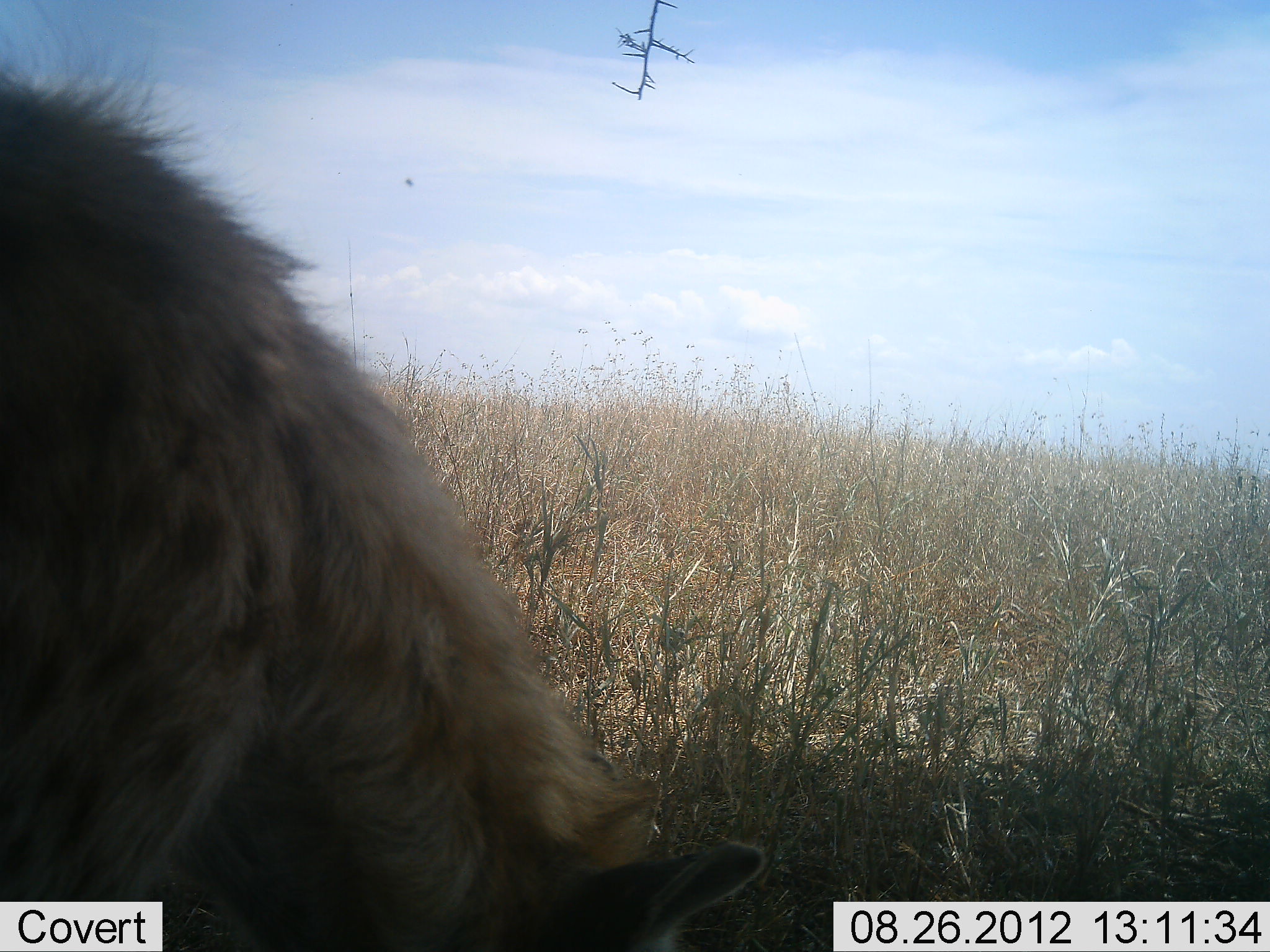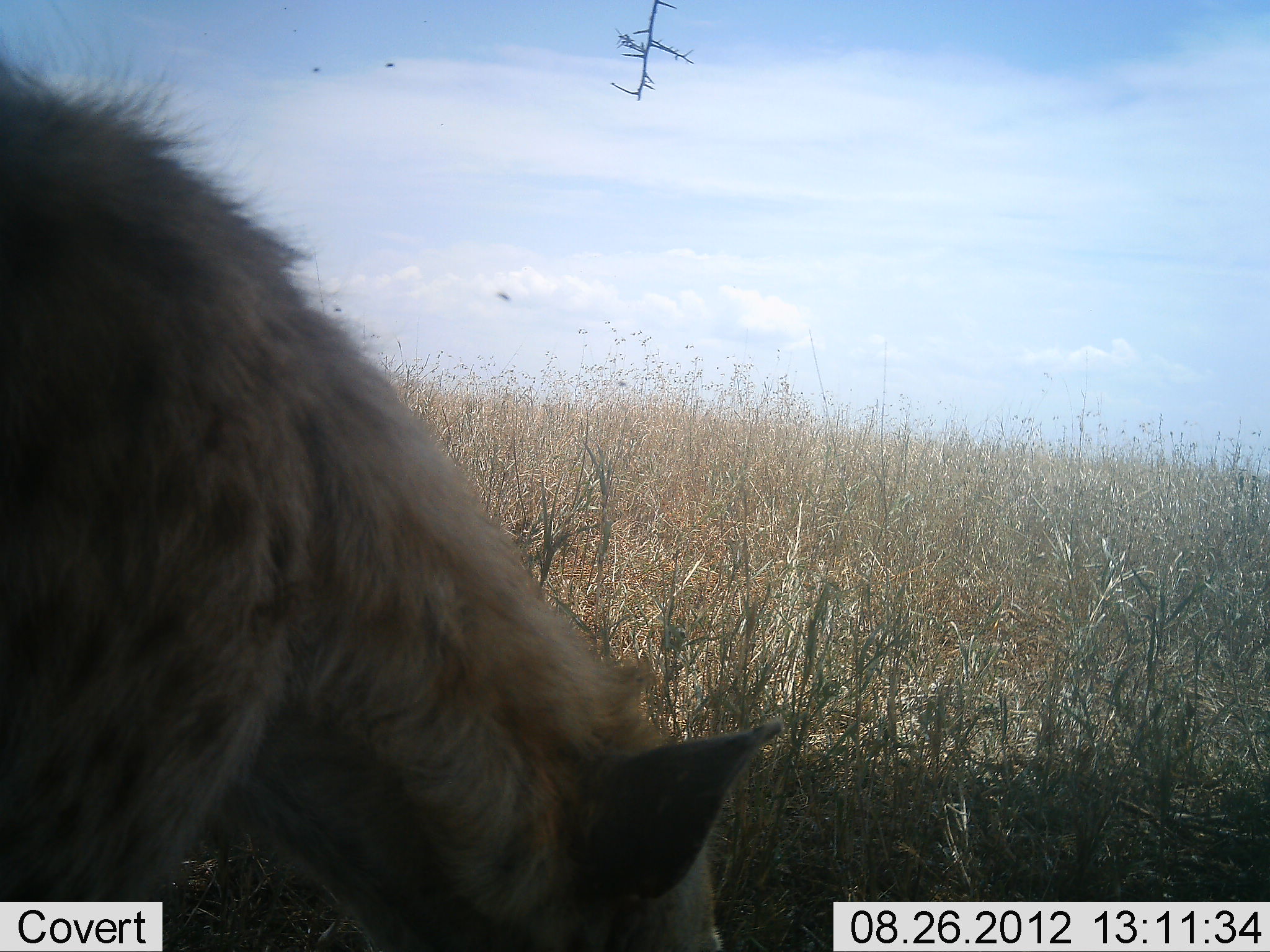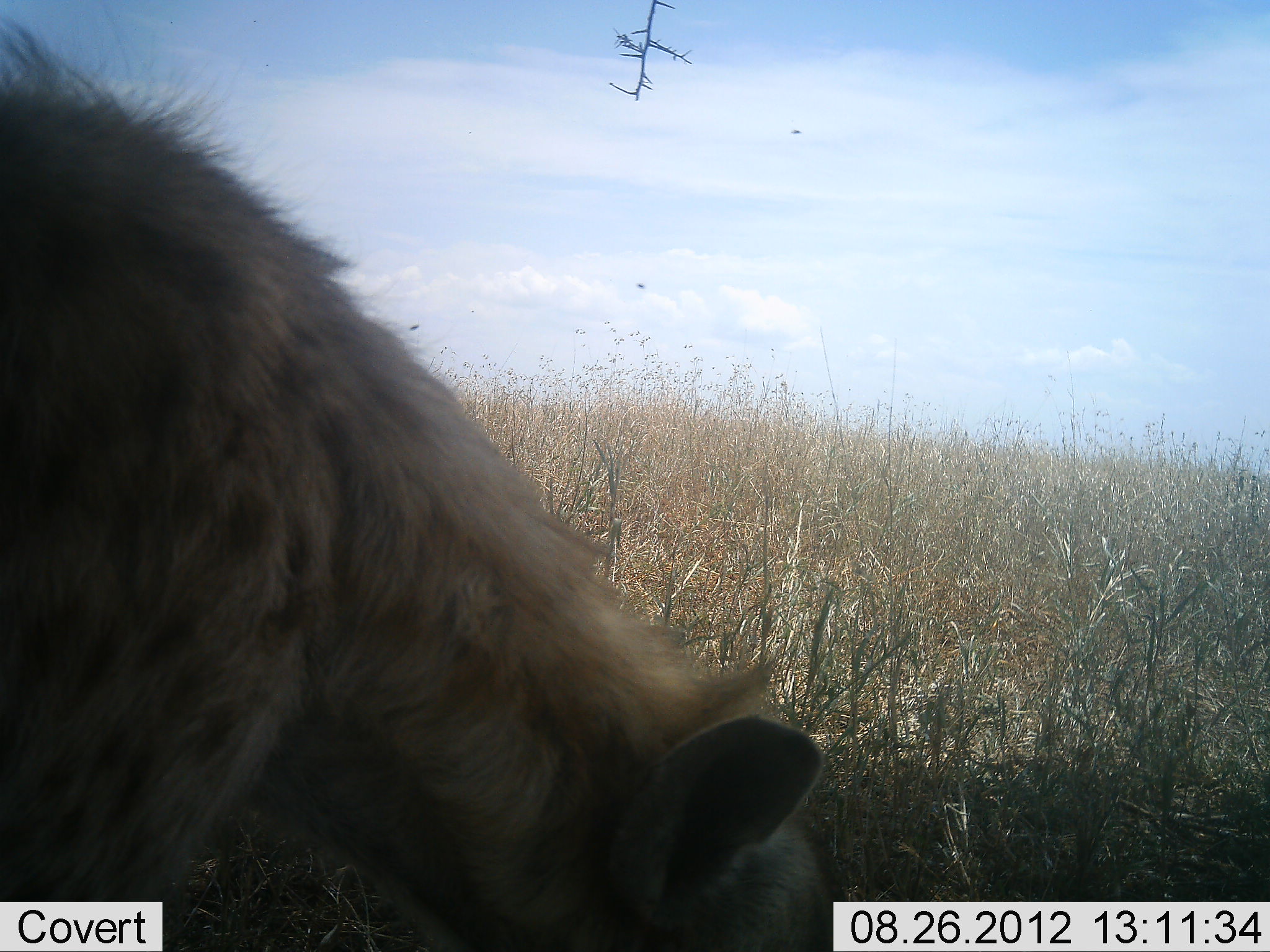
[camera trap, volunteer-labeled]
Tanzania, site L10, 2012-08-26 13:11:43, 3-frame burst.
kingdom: Animalia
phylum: Chordata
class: Mammalia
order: Carnivora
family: Hyaenidae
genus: Crocuta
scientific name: Crocuta crocuta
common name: spotted hyena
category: hyenaspotted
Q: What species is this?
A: Hyenaspotted (spotted hyena) (Crocuta crocuta).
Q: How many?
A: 1.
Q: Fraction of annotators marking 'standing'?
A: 55%.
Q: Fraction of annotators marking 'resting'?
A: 0%.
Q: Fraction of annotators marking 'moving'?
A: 9%.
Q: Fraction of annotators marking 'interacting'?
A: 0%.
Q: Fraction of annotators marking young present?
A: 0%.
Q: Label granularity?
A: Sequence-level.